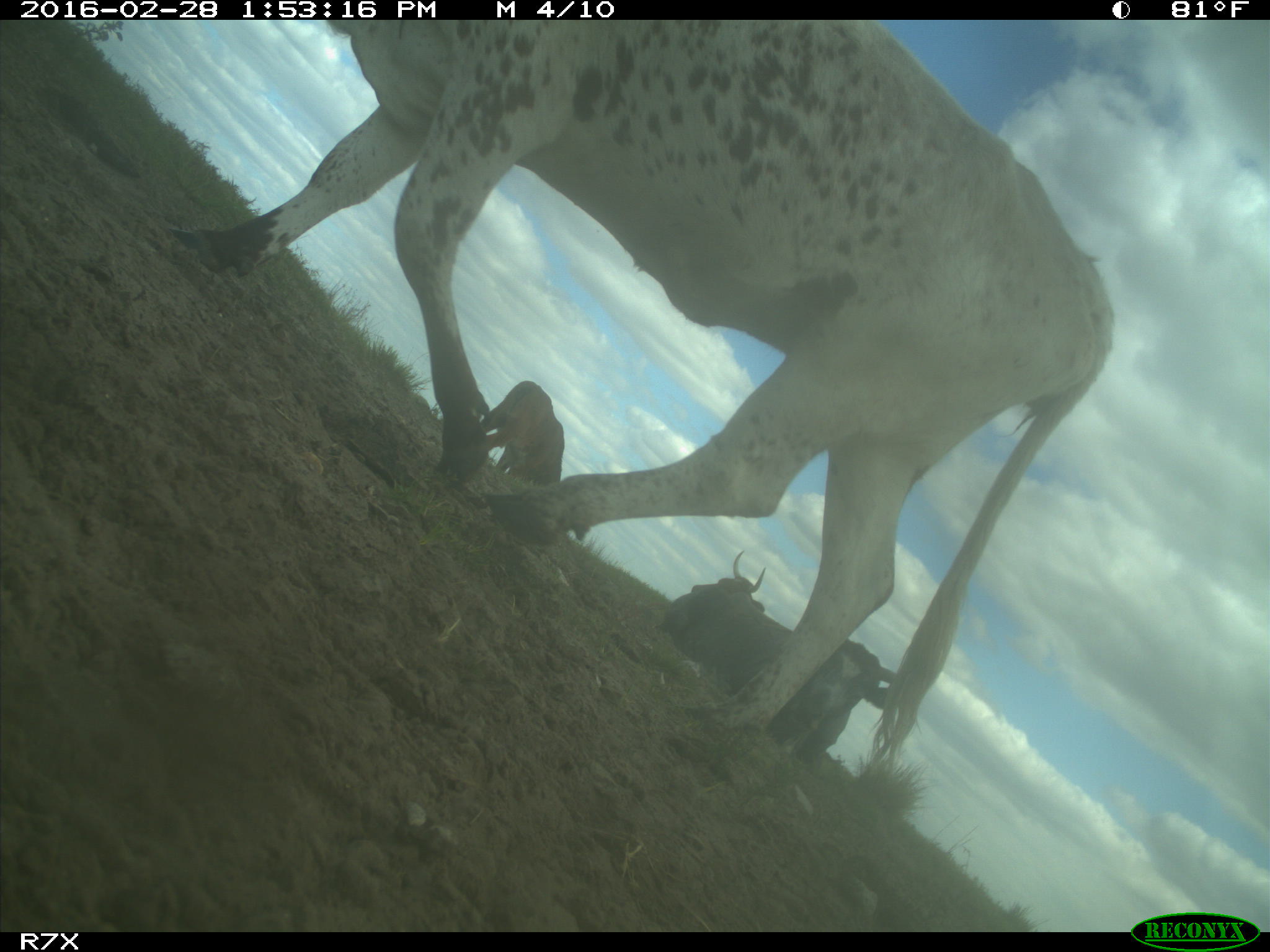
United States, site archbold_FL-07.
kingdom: Animalia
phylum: Chordata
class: Mammalia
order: Artiodactyla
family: Bovidae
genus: Bos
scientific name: Bos taurus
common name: domestic cow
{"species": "Bos taurus (domestic cow)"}